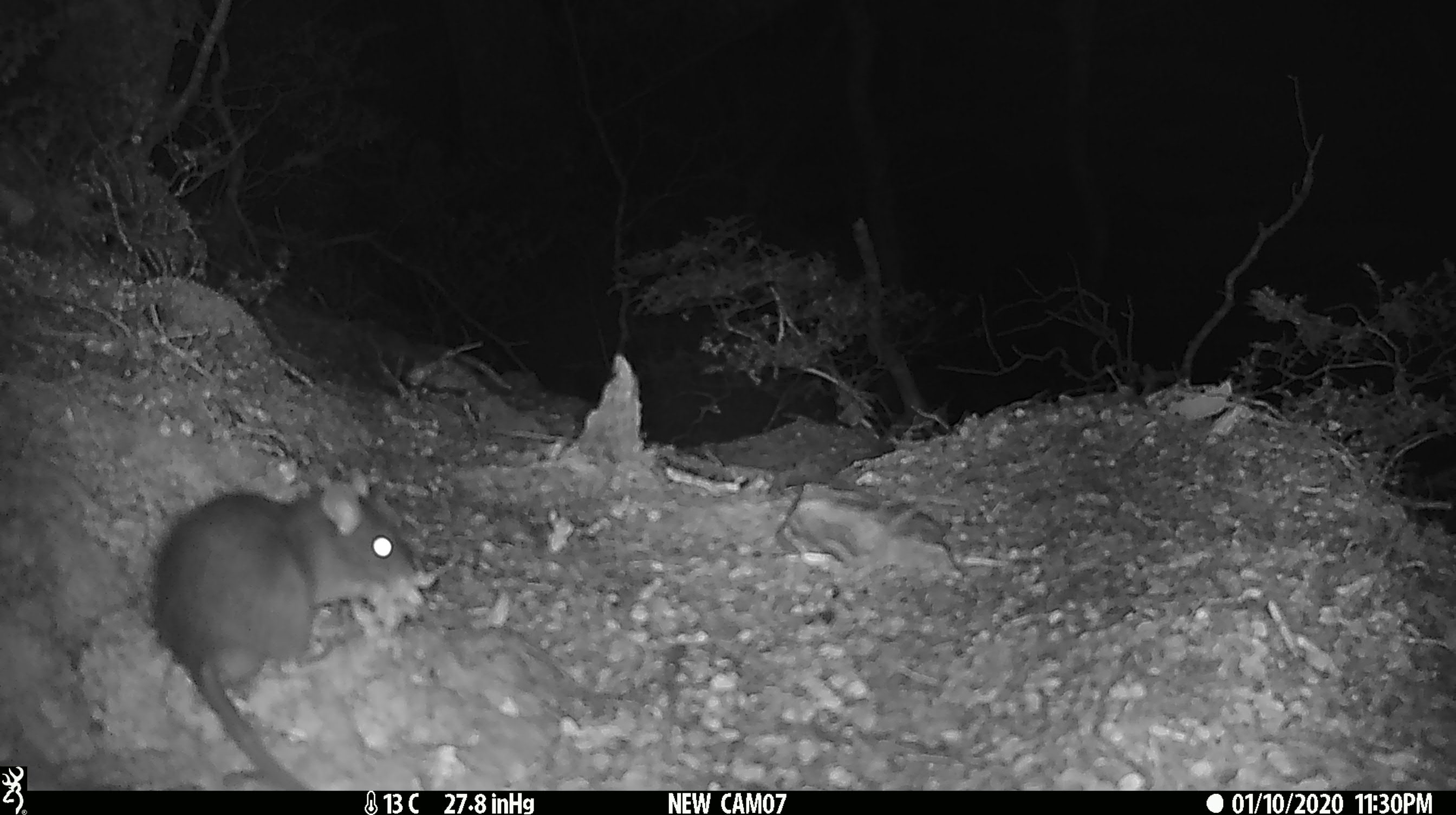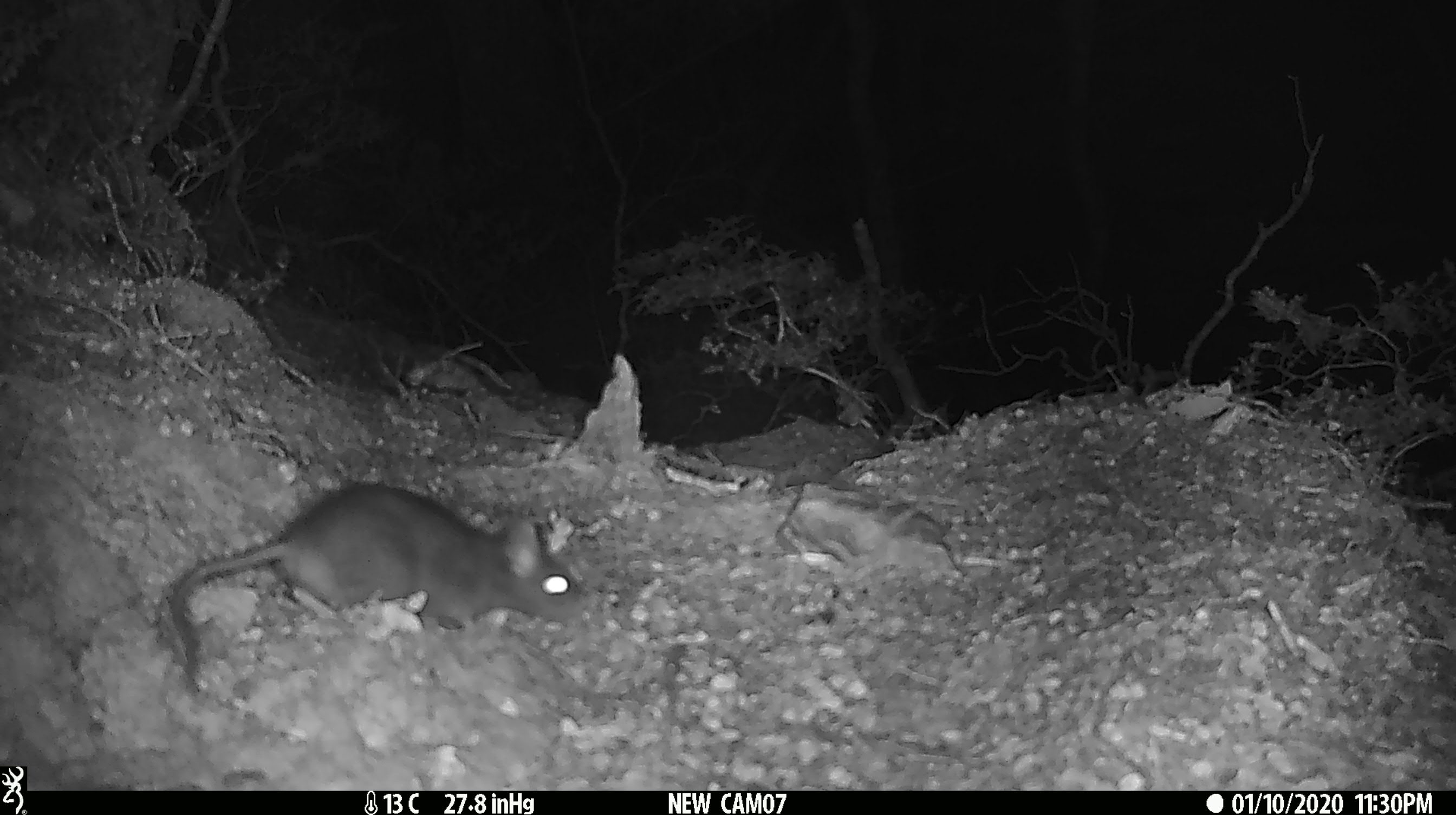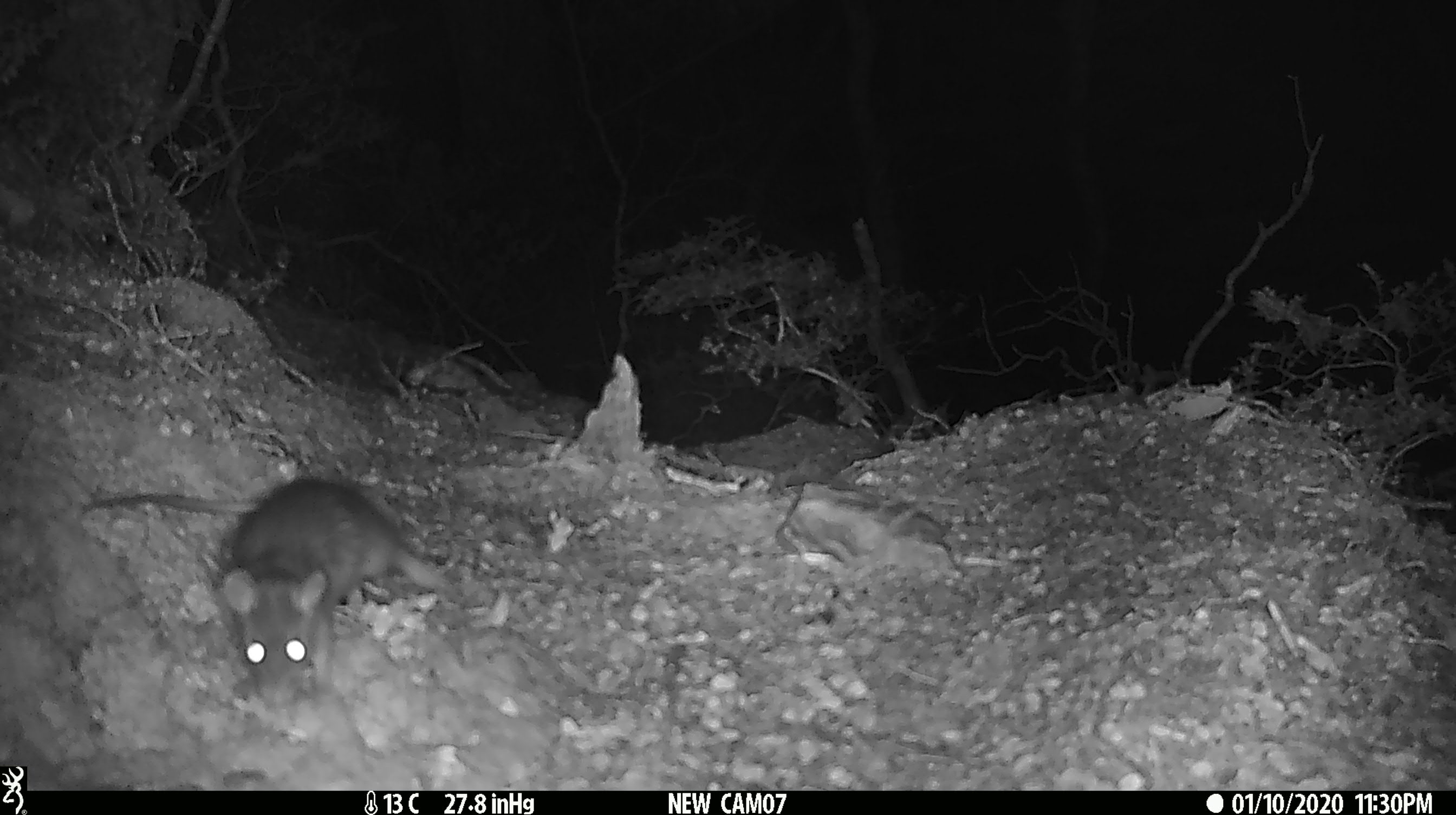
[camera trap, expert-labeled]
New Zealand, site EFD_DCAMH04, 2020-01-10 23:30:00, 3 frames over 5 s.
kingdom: Animalia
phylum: Chordata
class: Mammalia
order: Rodentia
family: Muridae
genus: Rattus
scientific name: Rattus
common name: rat